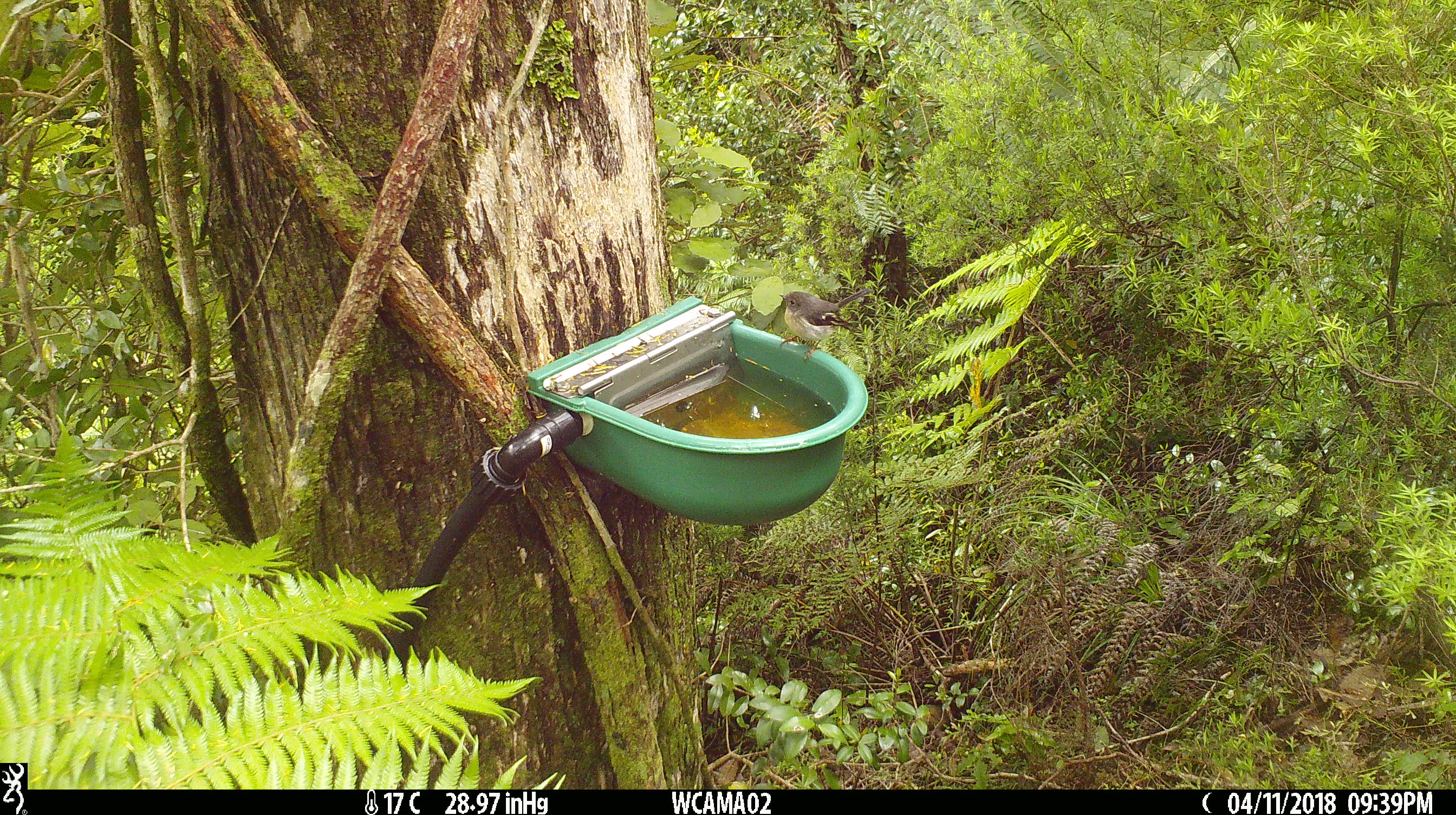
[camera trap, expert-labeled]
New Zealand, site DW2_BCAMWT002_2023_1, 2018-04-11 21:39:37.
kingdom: Animalia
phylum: Chordata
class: Aves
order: Passeriformes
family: Petroicidae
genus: Petroica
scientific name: Petroica macrocephala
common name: tomtit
Tomtit (Petroica macrocephala).